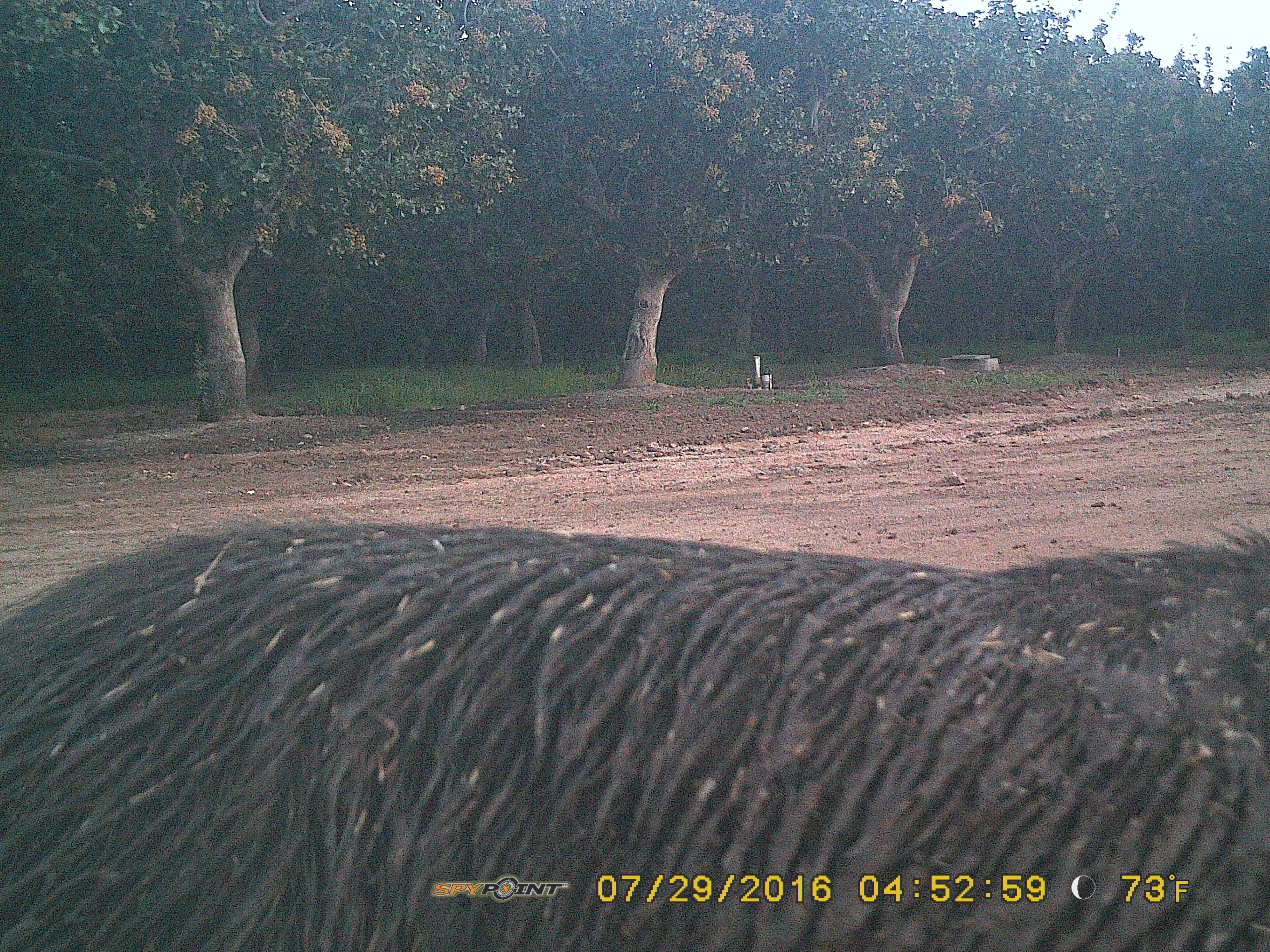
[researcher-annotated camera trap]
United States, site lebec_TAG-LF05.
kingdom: Animalia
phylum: Chordata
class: Mammalia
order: Artiodactyla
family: Suidae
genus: Sus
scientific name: Sus scrofa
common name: wild boar